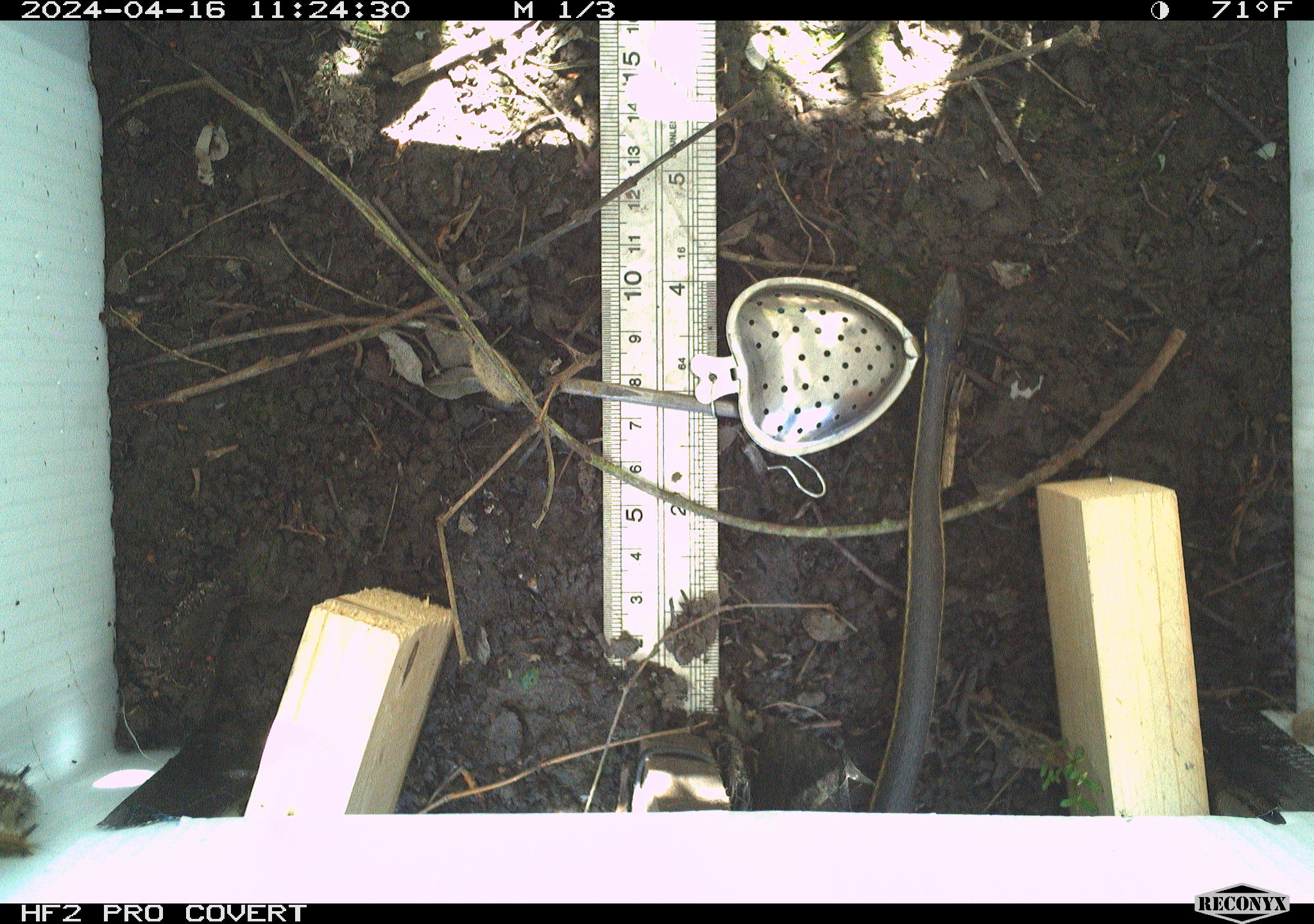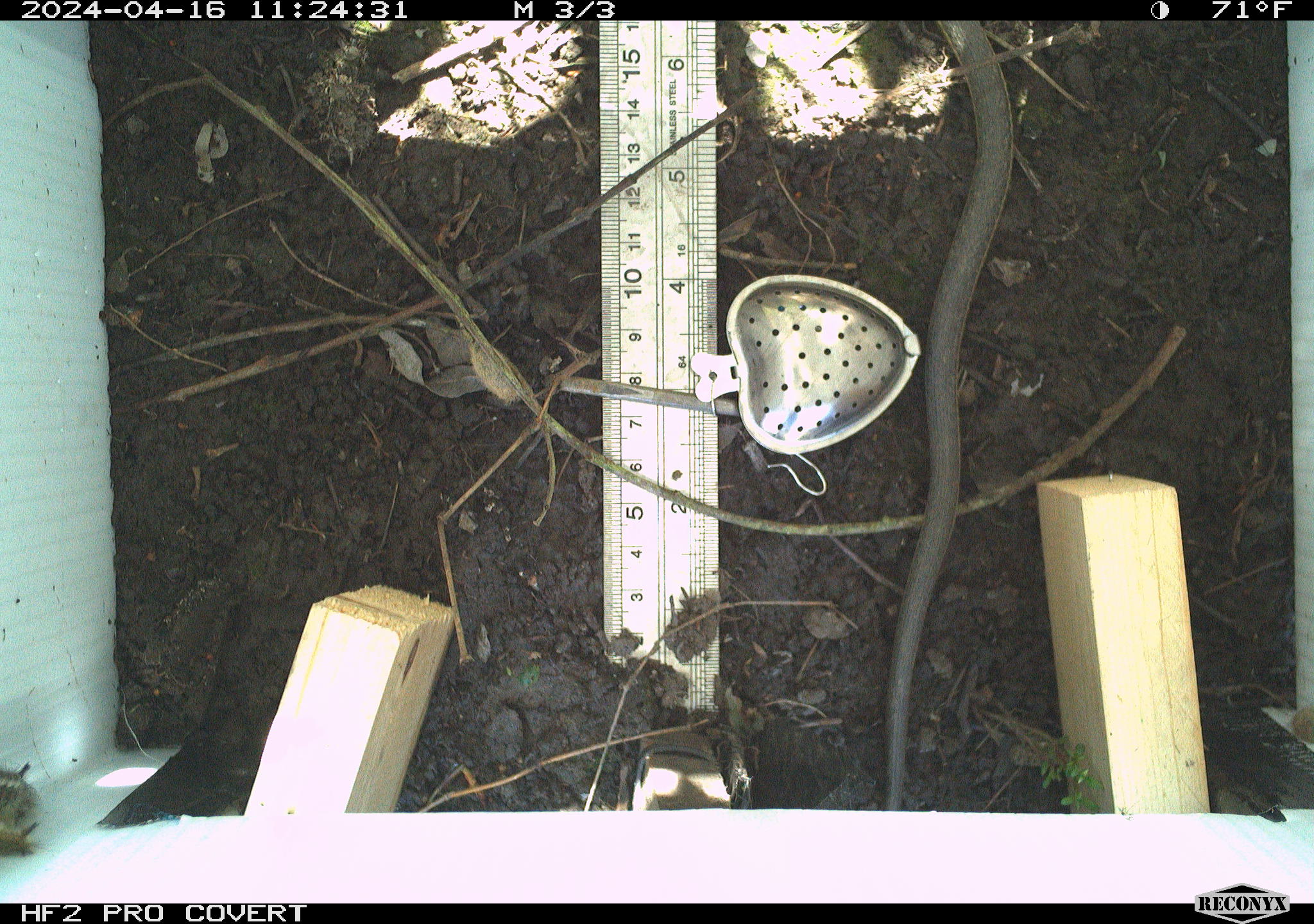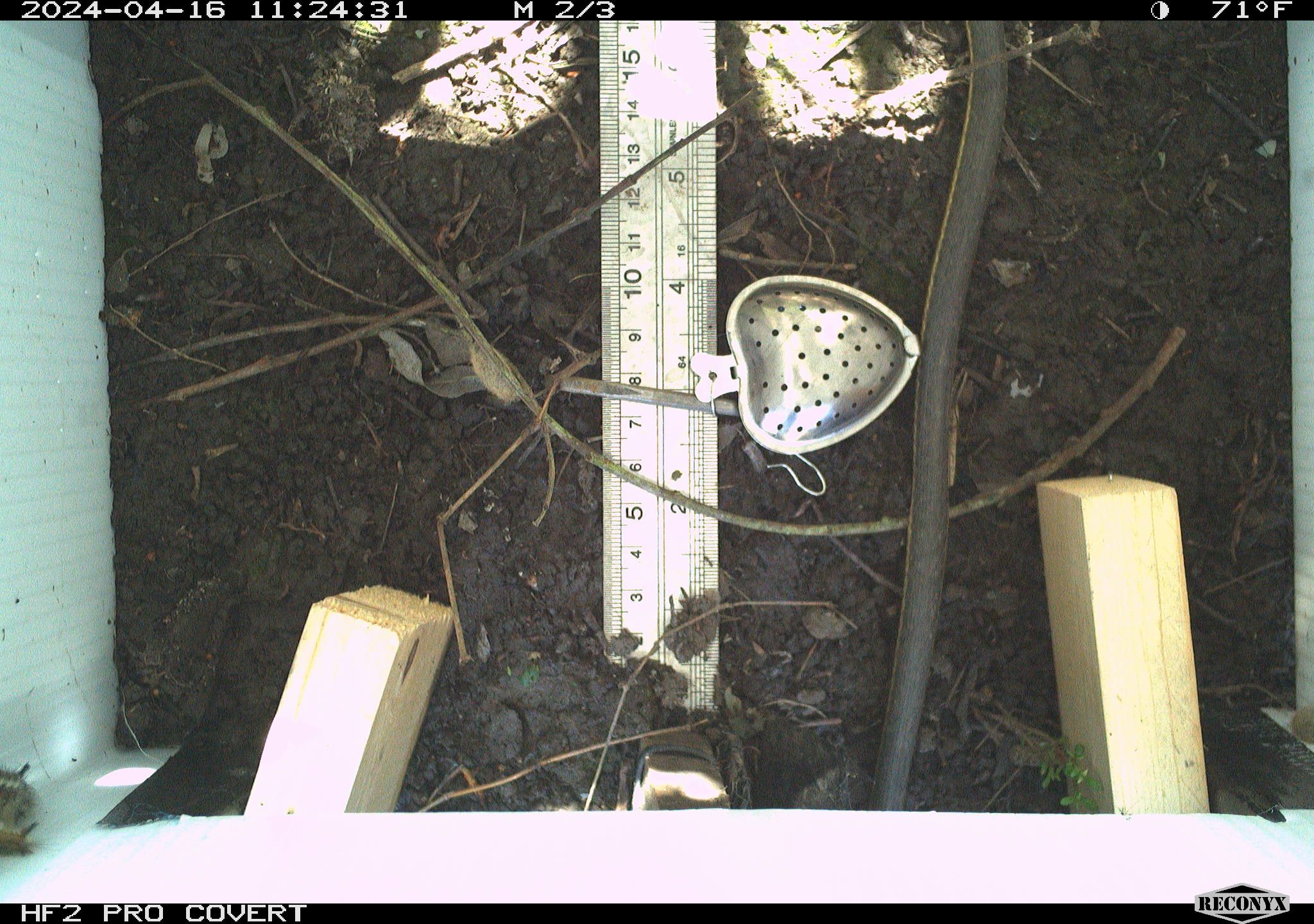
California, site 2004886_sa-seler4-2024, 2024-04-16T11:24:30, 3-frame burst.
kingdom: Animalia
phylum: Chordata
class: Reptilia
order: Squamata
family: Colubridae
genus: Thamnophis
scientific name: Thamnophis hammondii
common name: two-striped gartersnake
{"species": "two-striped gartersnake (Thamnophis hammondii)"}